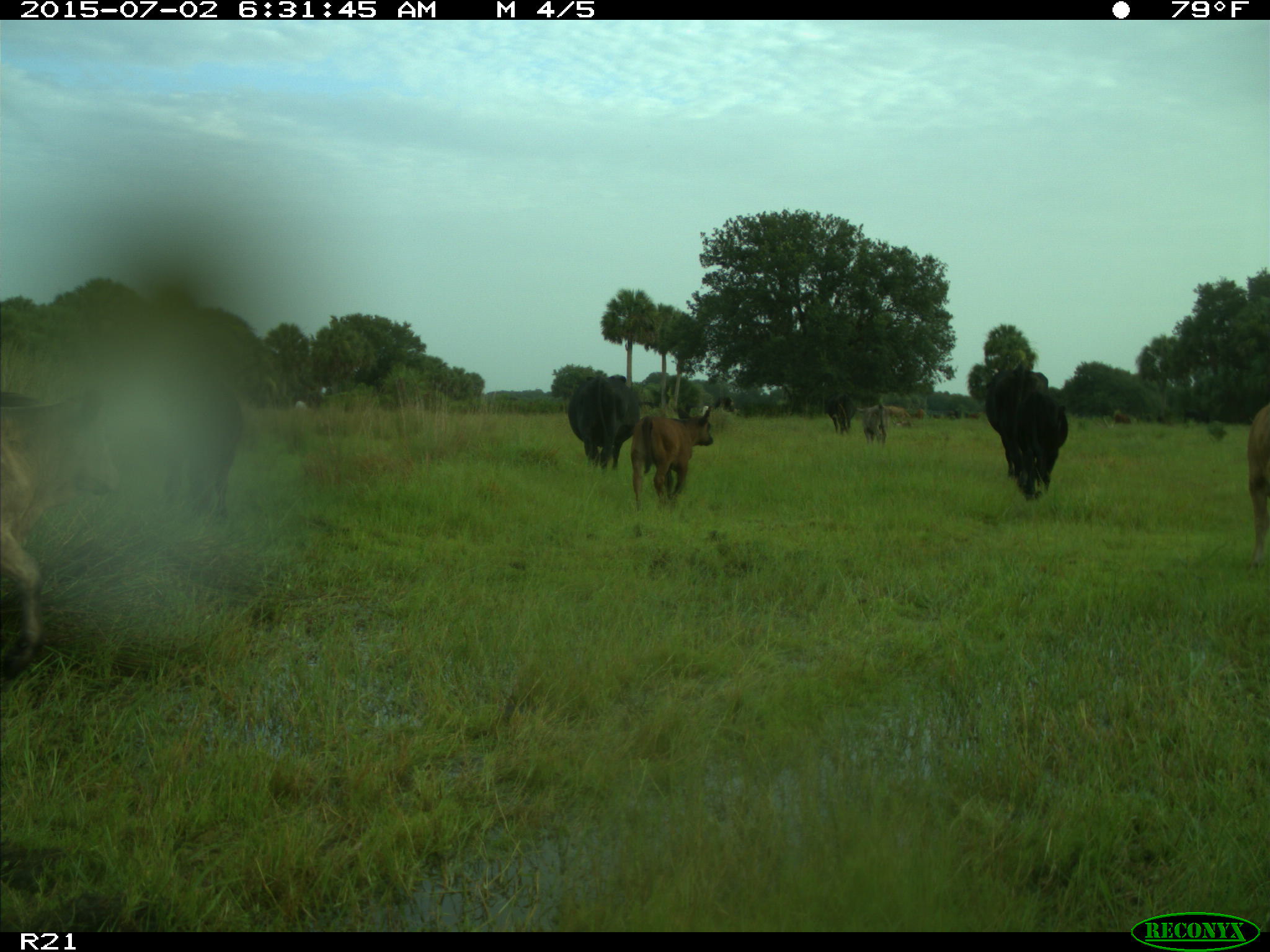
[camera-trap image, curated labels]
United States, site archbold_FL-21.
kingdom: Animalia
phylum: Chordata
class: Mammalia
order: Artiodactyla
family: Bovidae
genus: Bos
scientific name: Bos taurus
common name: domestic cow